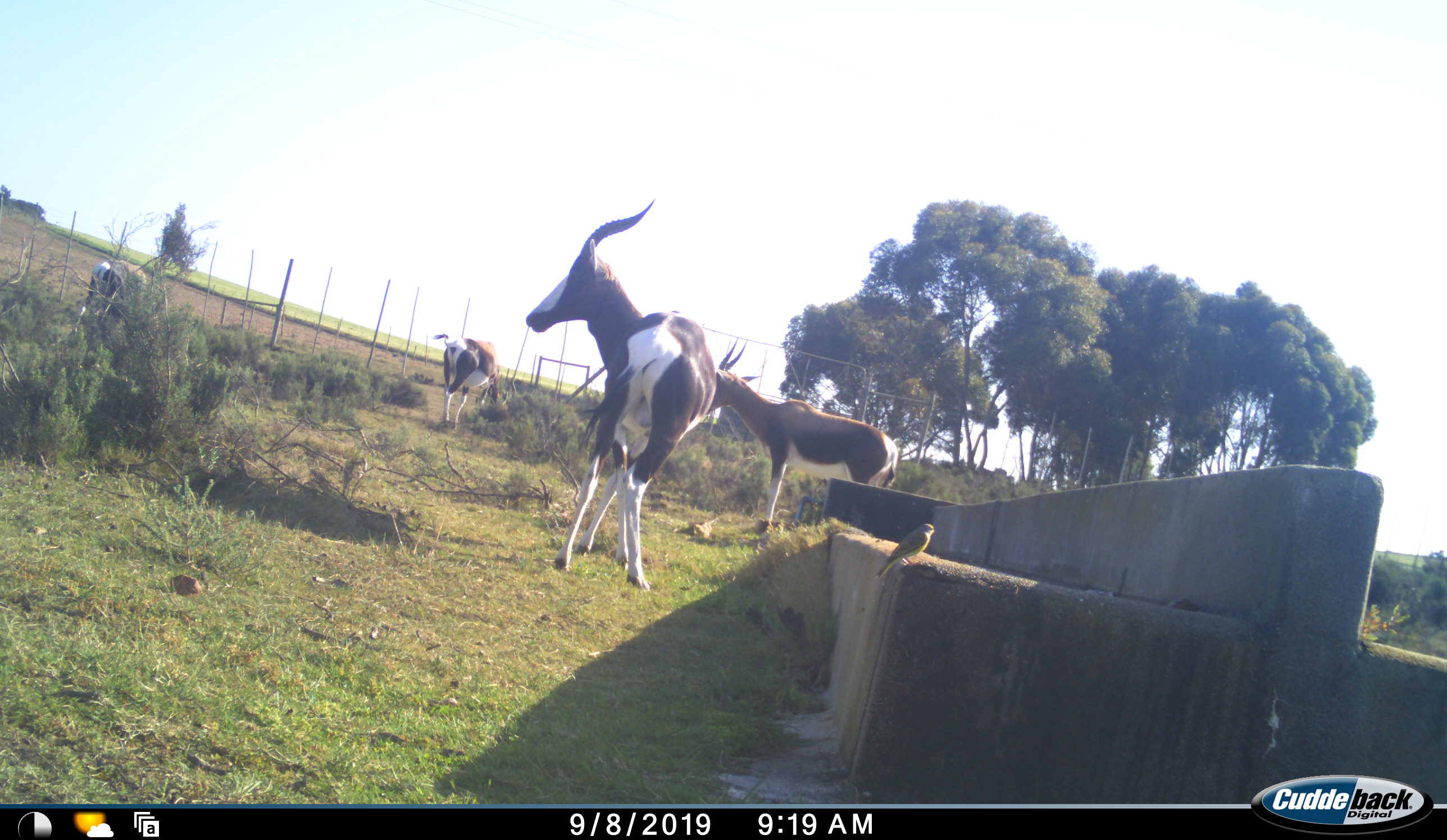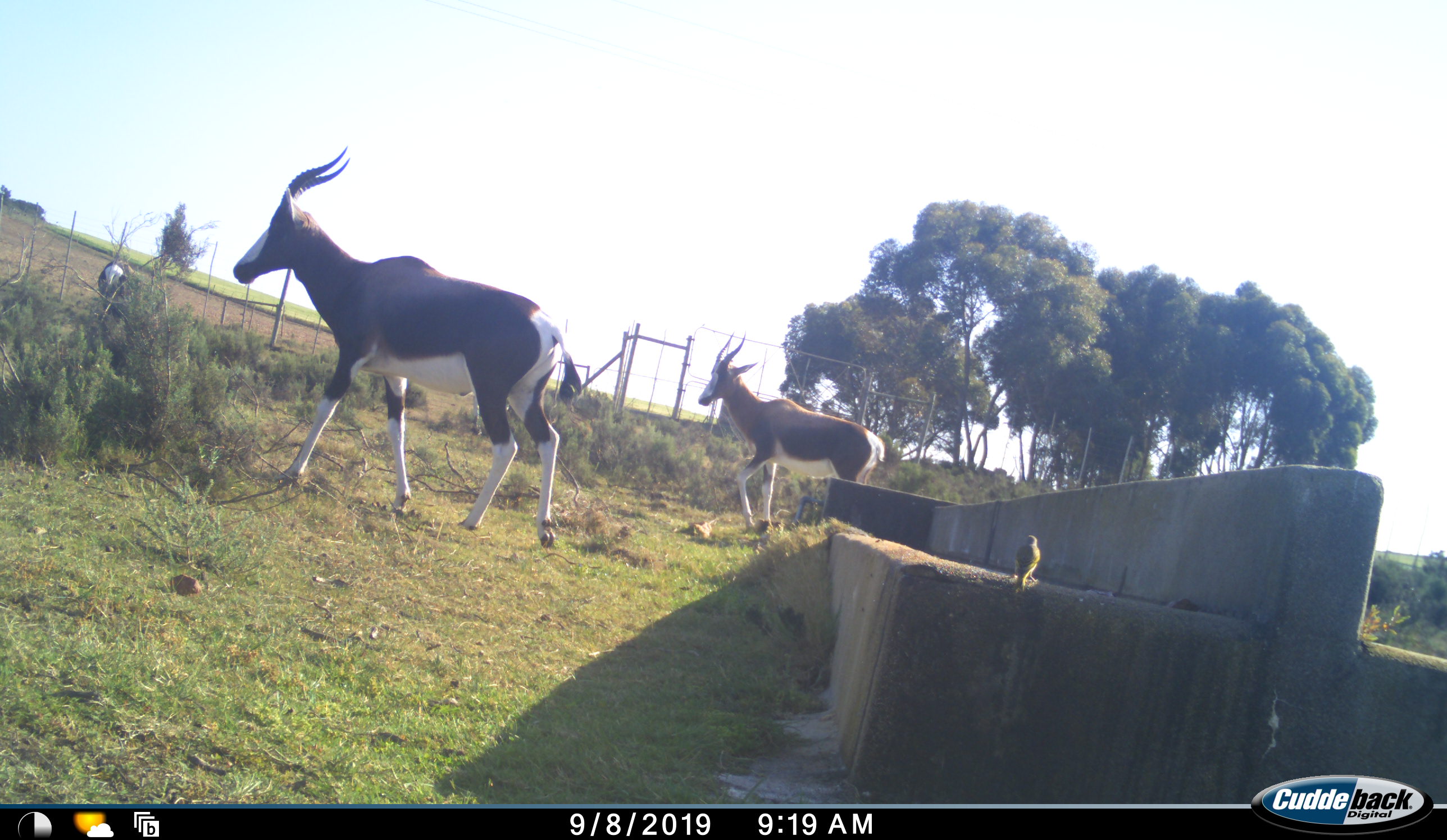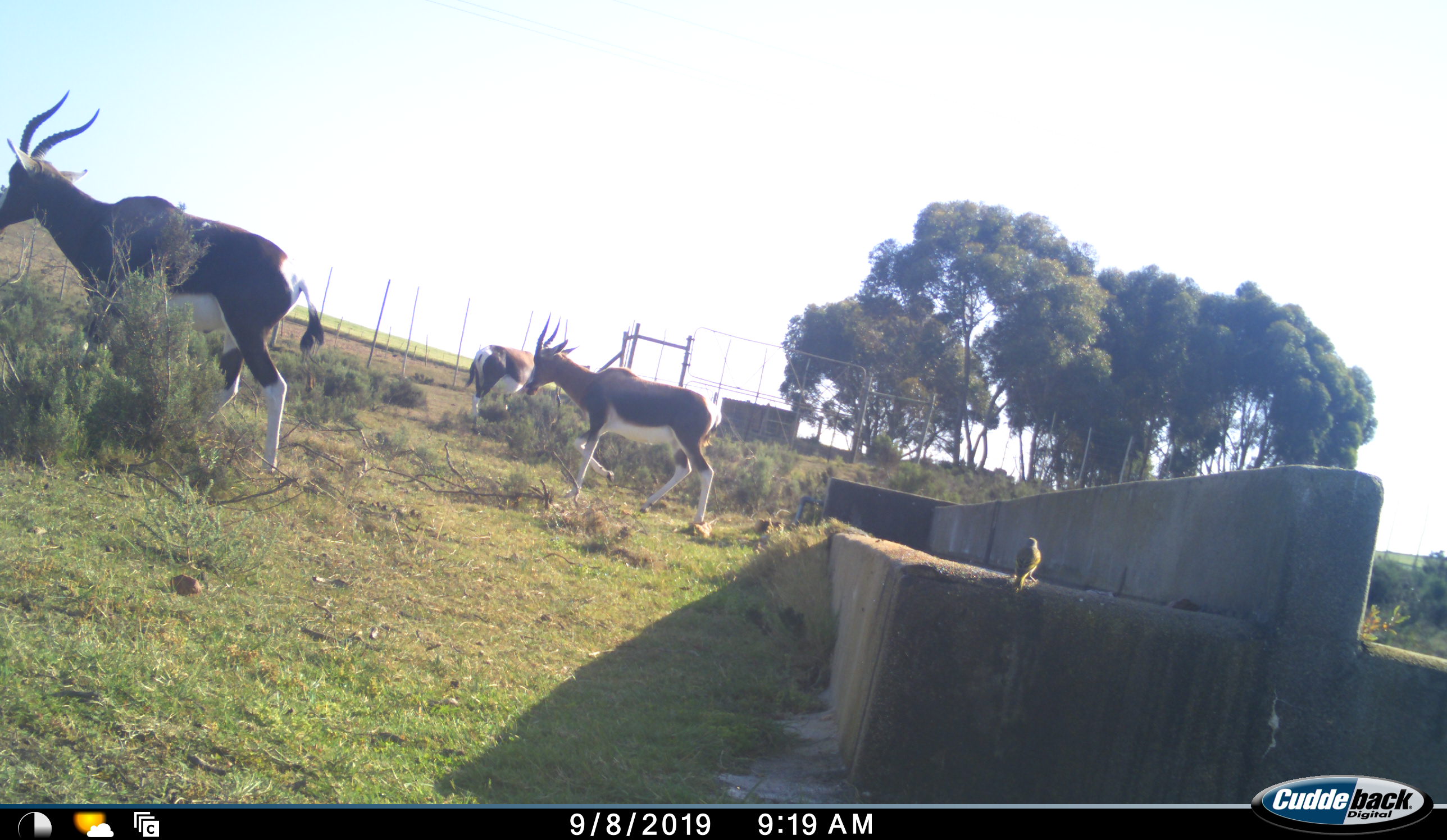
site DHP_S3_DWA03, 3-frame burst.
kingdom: Animalia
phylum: Chordata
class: Aves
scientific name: Aves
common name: bird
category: birdother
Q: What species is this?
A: Birdother (bird) (Aves).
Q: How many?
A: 1.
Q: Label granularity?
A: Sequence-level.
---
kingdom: Animalia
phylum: Chordata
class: Mammalia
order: Artiodactyla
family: Bovidae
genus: Damaliscus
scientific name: Damaliscus pygargus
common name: bontebok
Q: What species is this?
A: Bontebok (Damaliscus pygargus).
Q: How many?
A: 4.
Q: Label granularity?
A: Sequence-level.